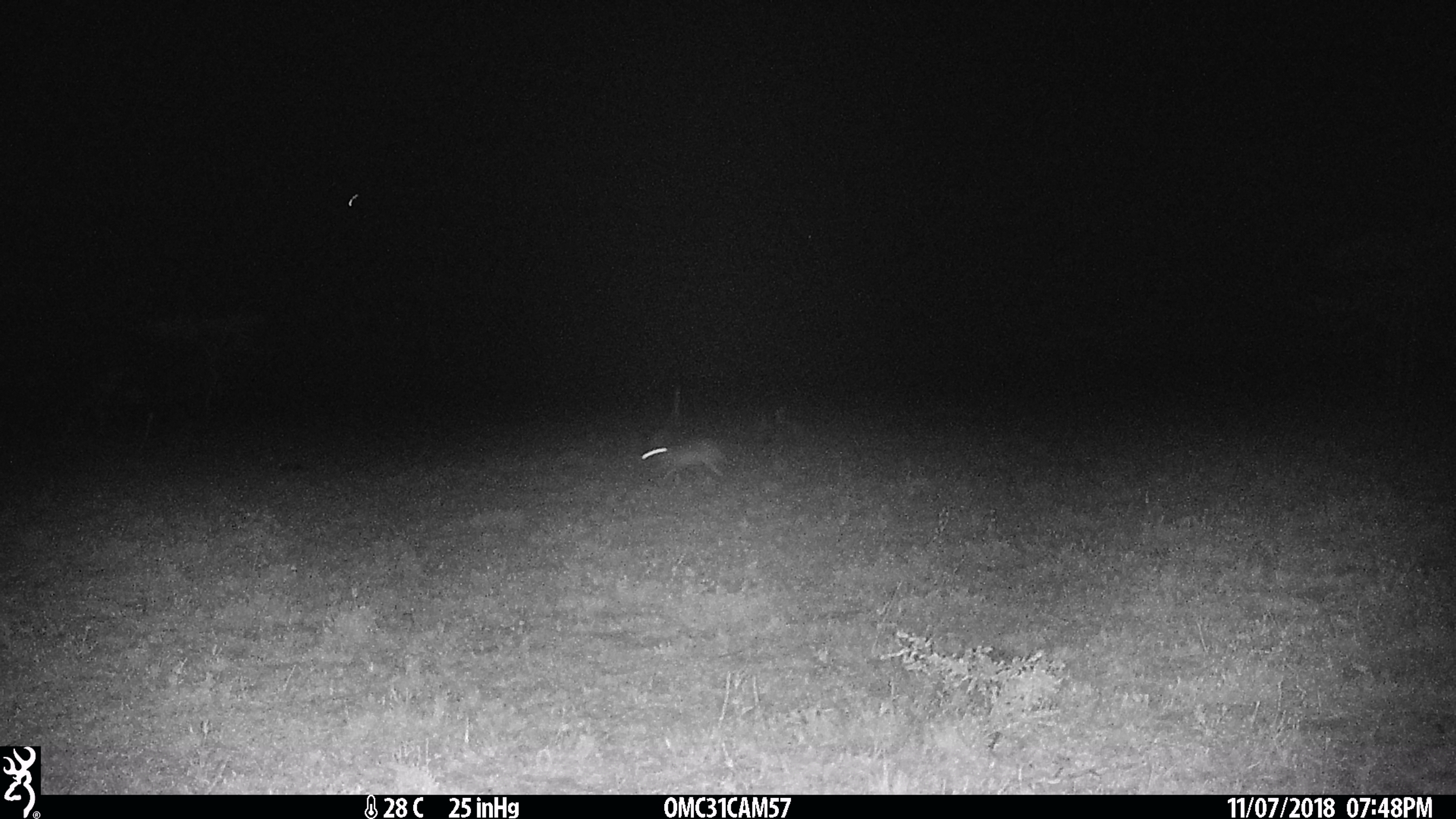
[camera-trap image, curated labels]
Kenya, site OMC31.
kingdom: Animalia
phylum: Chordata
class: Mammalia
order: Lagomorpha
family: Leporidae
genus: Lepus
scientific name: Lepus capensis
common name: cape hare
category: hare